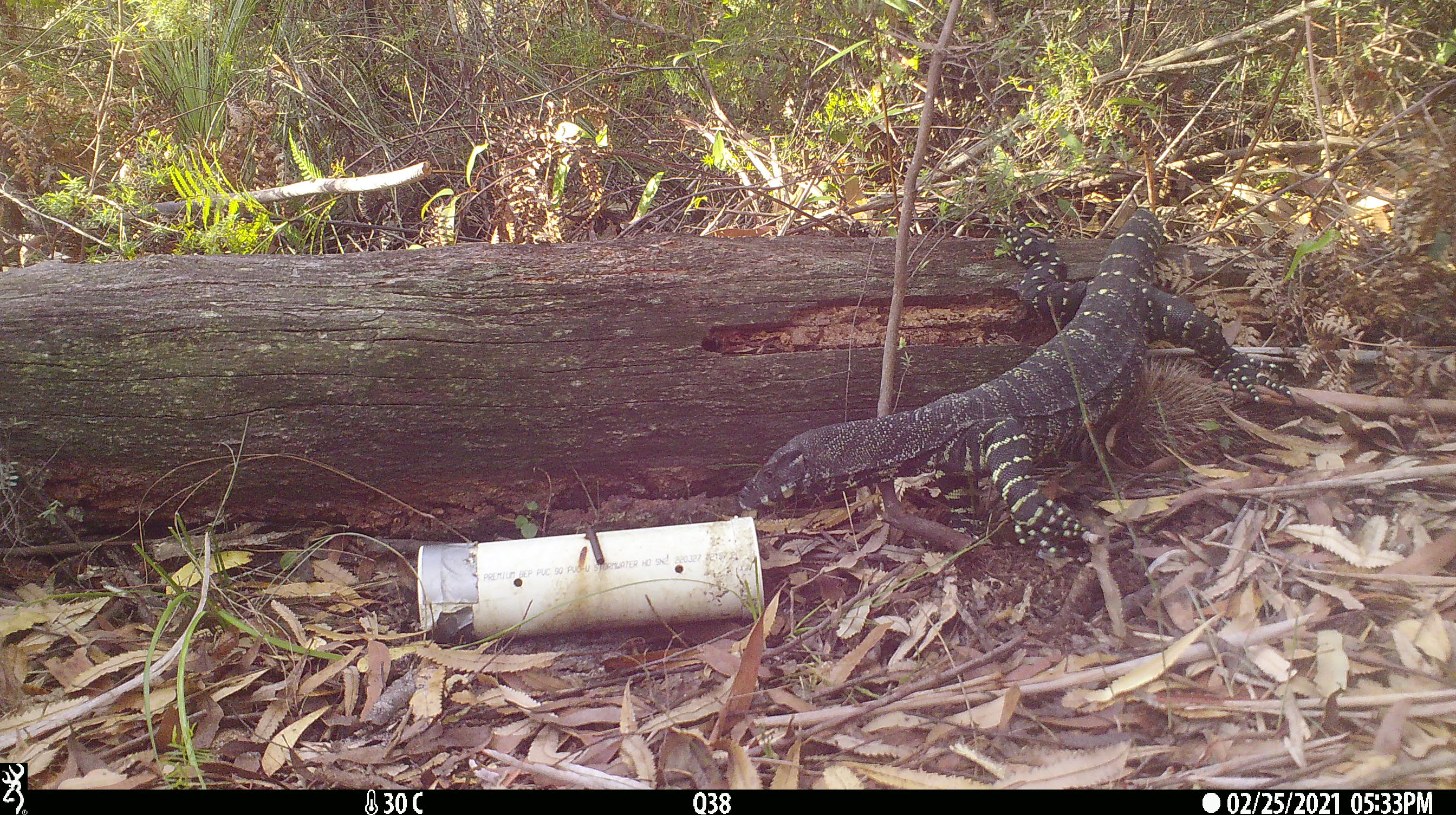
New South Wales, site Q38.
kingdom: Animalia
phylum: Chordata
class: Reptilia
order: Squamata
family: Varanidae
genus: Varanus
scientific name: Varanus varius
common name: lace monitor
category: goanna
Goanna (lace monitor) (Varanus varius).